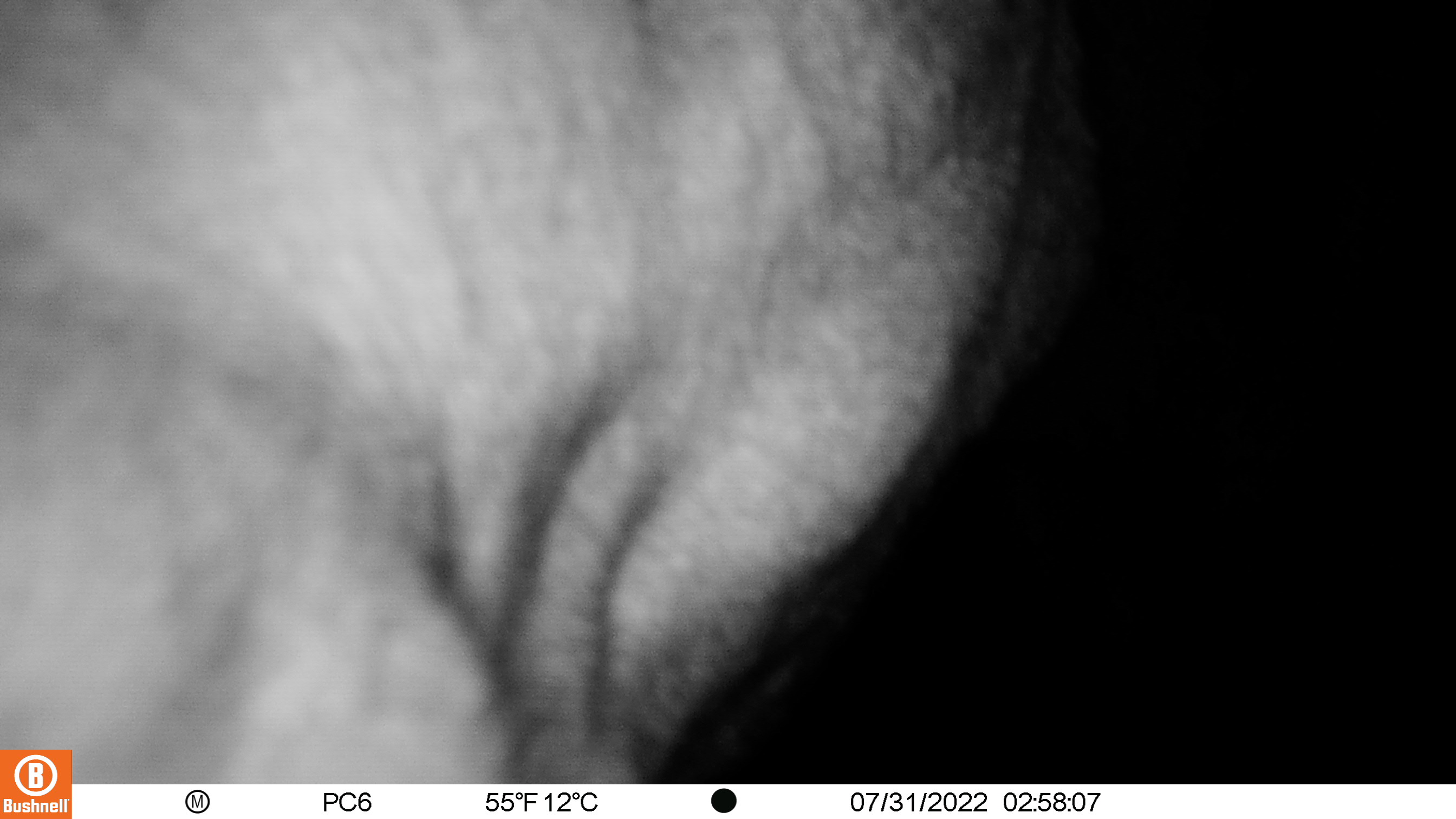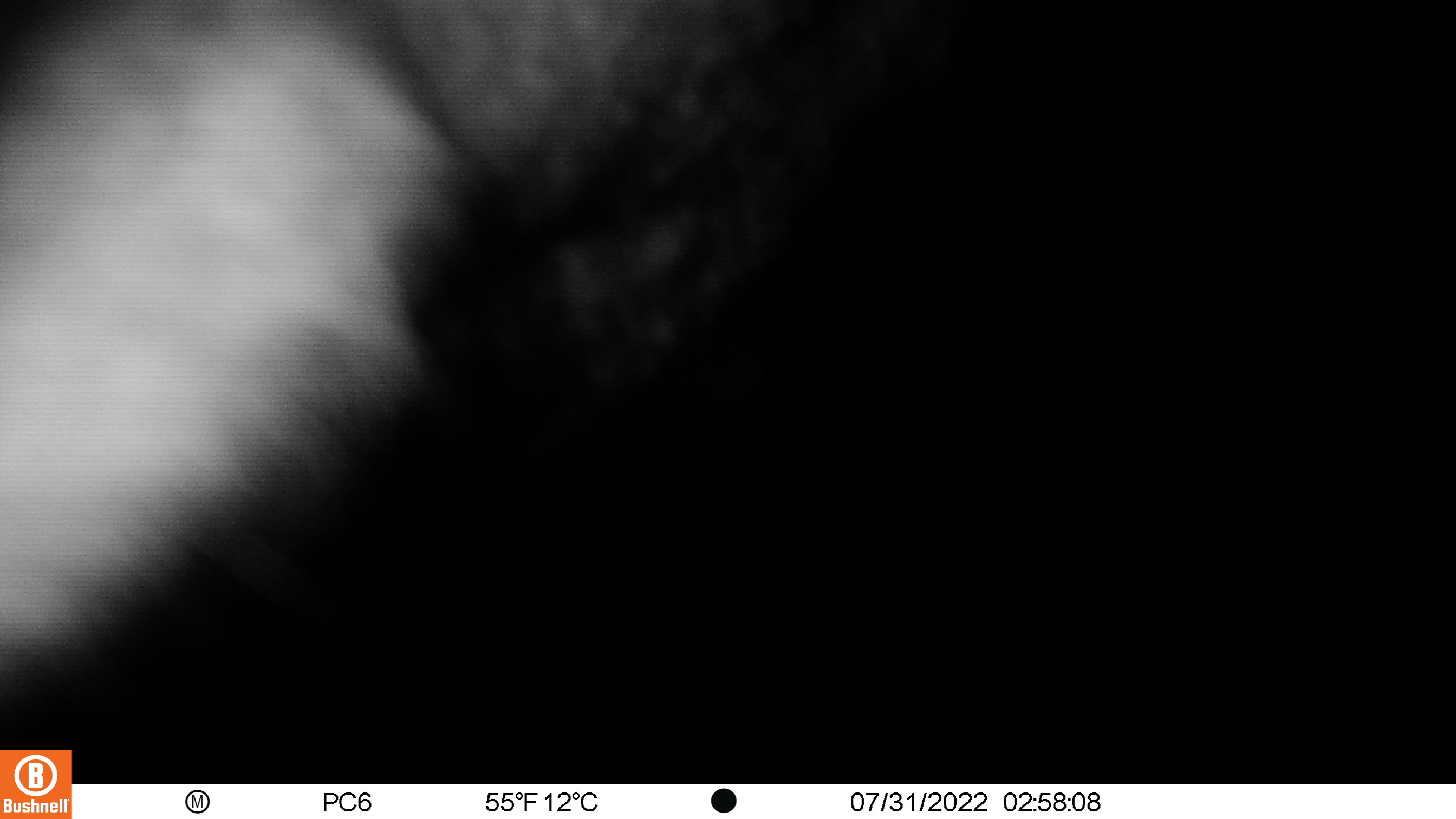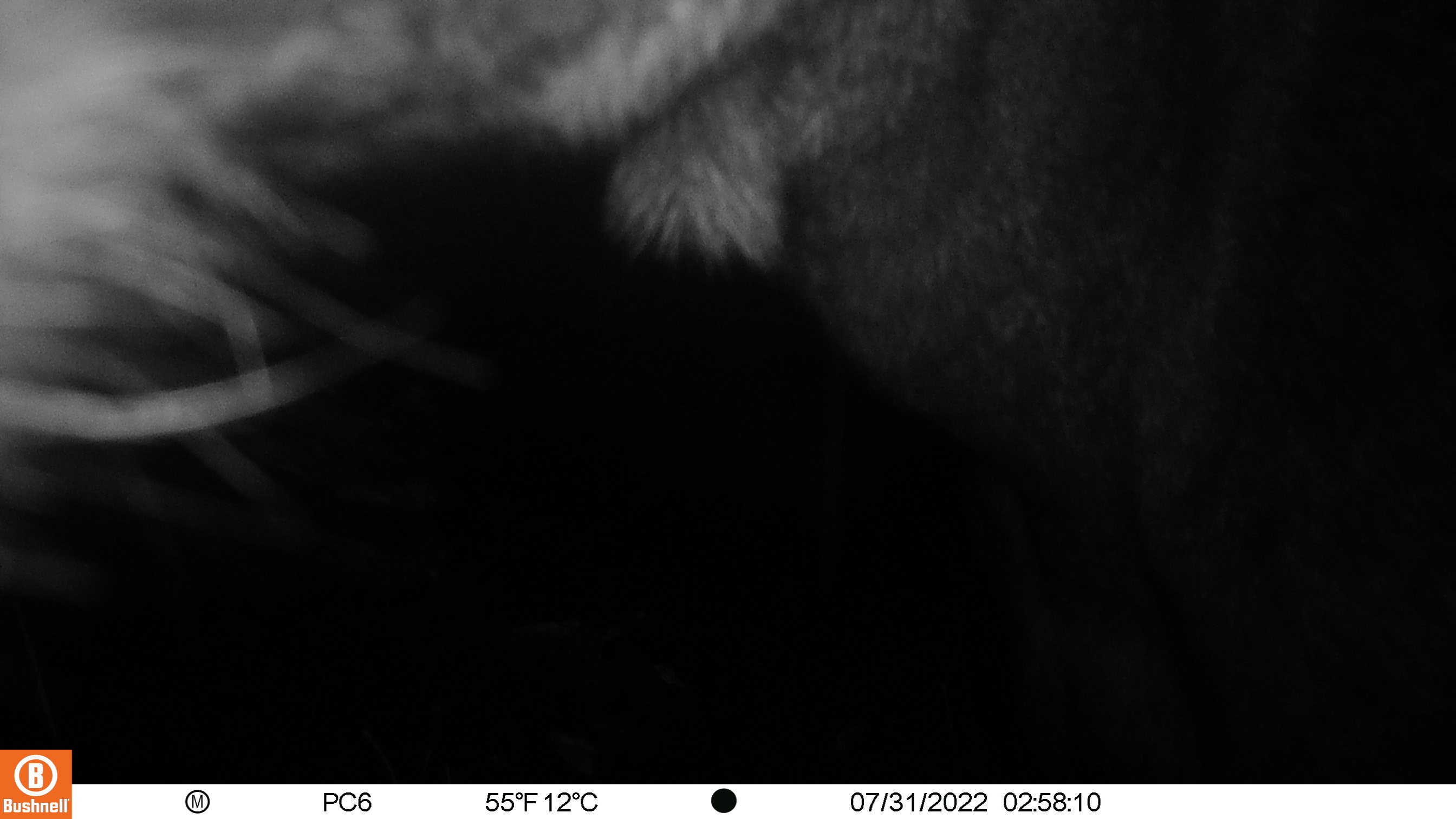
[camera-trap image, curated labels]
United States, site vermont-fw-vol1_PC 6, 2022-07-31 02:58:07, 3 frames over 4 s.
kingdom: Animalia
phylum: Chordata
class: Mammalia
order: Artiodactyla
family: Cervidae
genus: Alces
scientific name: Alces alces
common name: moose